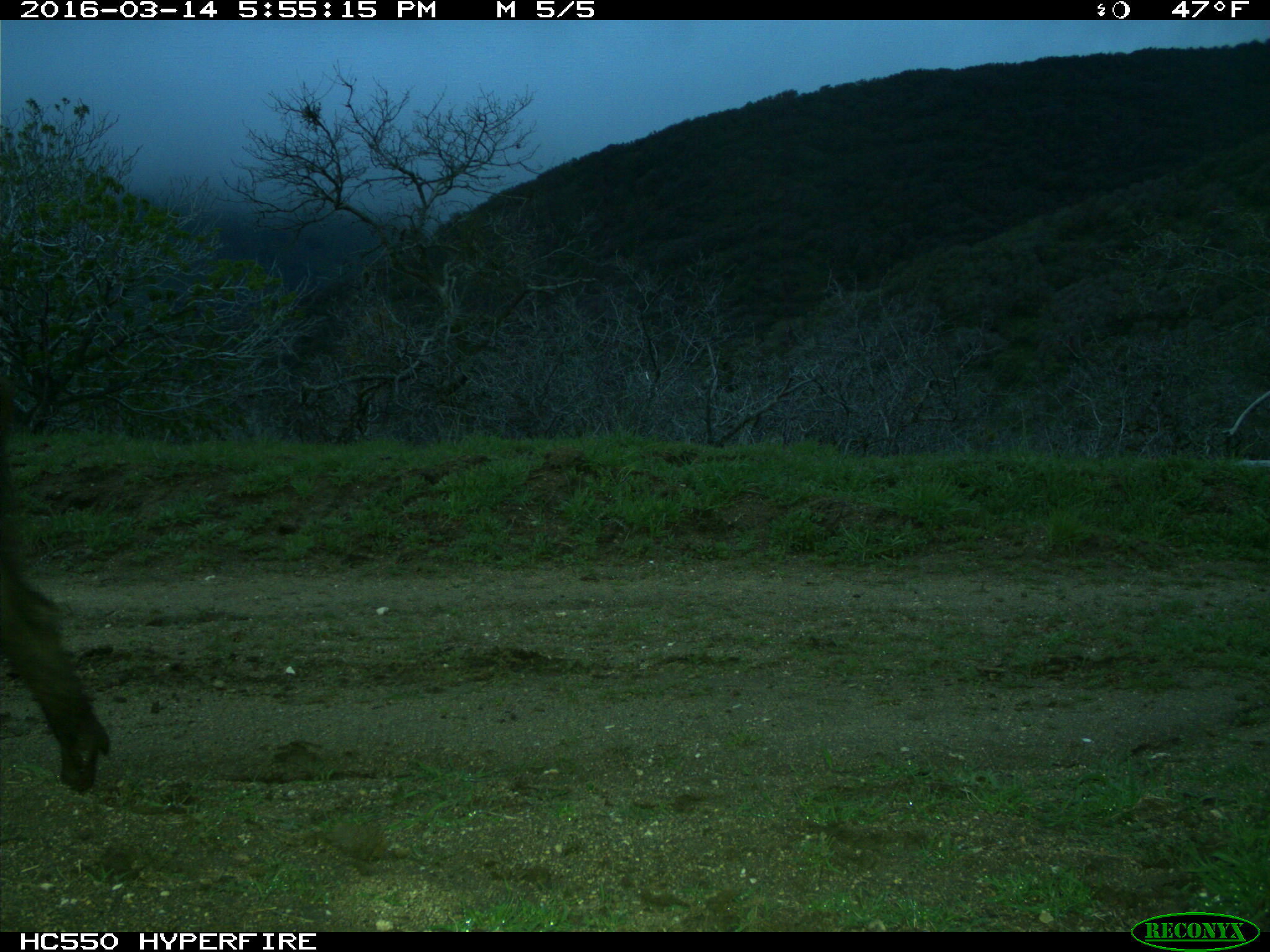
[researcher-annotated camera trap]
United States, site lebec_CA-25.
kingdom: Animalia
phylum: Chordata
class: Mammalia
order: Artiodactyla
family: Suidae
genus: Sus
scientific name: Sus scrofa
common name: wild boar